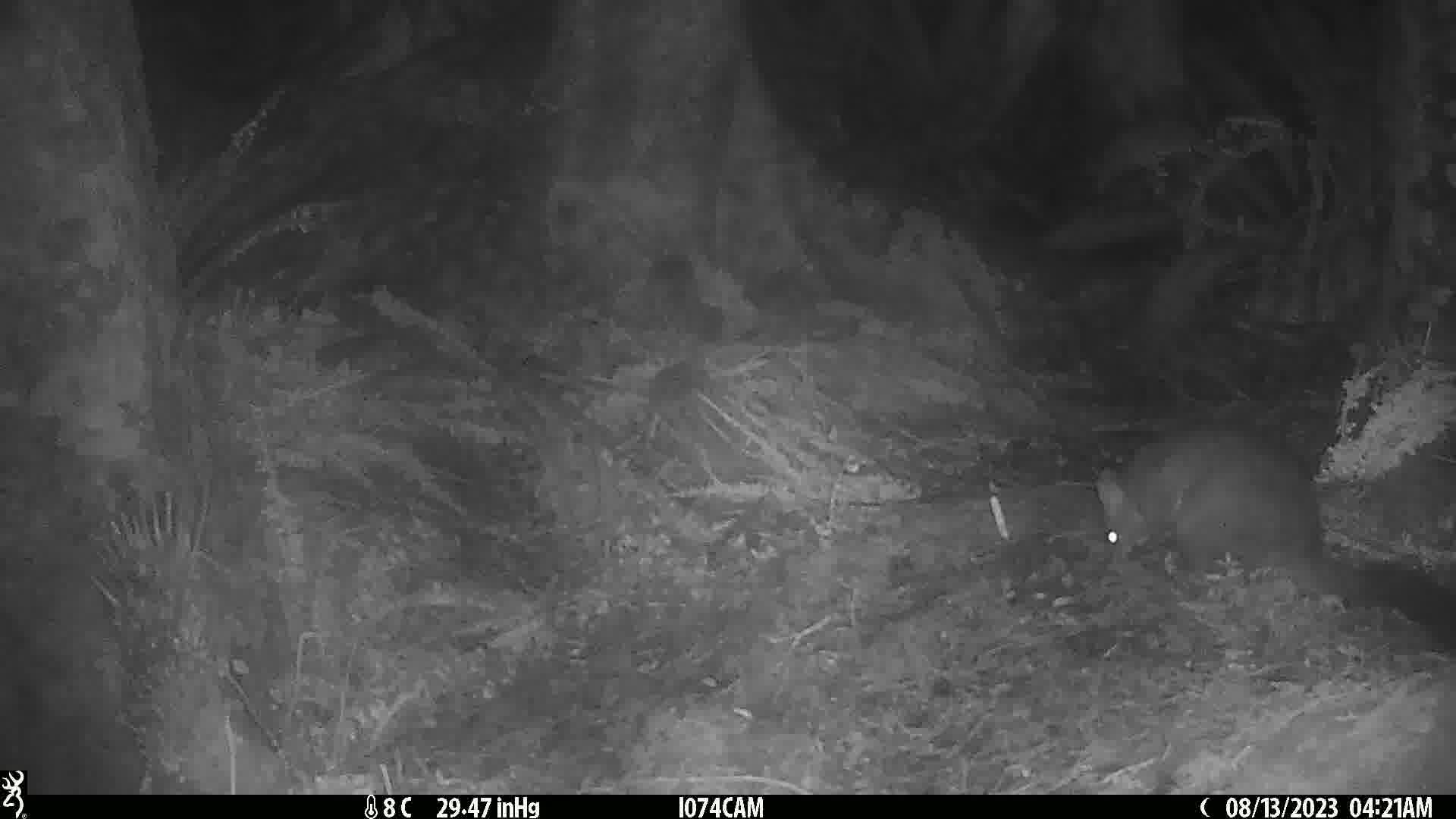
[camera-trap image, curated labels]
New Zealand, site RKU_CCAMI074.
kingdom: Animalia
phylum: Chordata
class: Mammalia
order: Diprotodontia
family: Phalangeridae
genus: Trichosurus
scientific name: Trichosurus vulpecula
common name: common brushtail possum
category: possum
Possum (common brushtail possum) (Trichosurus vulpecula).